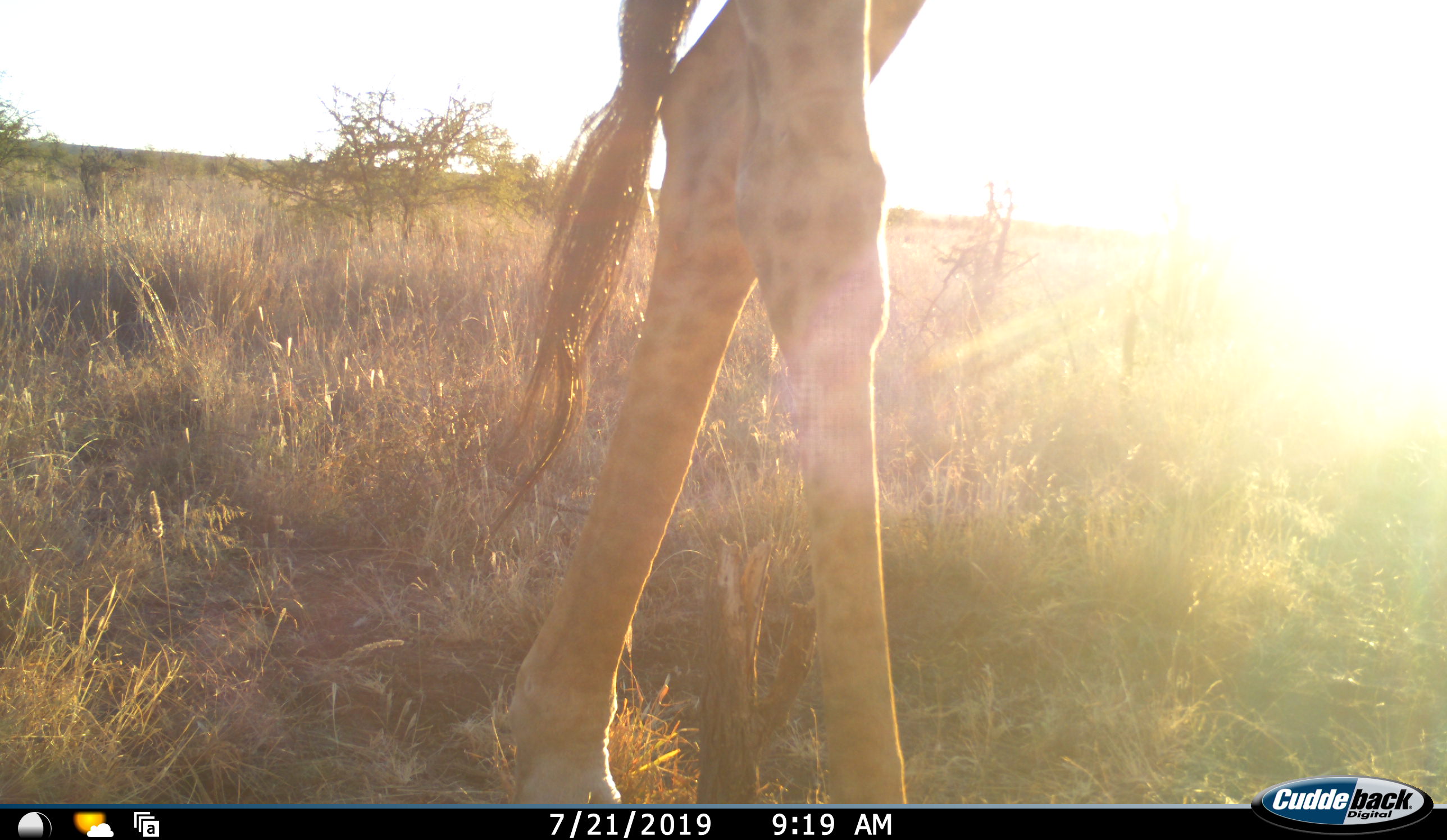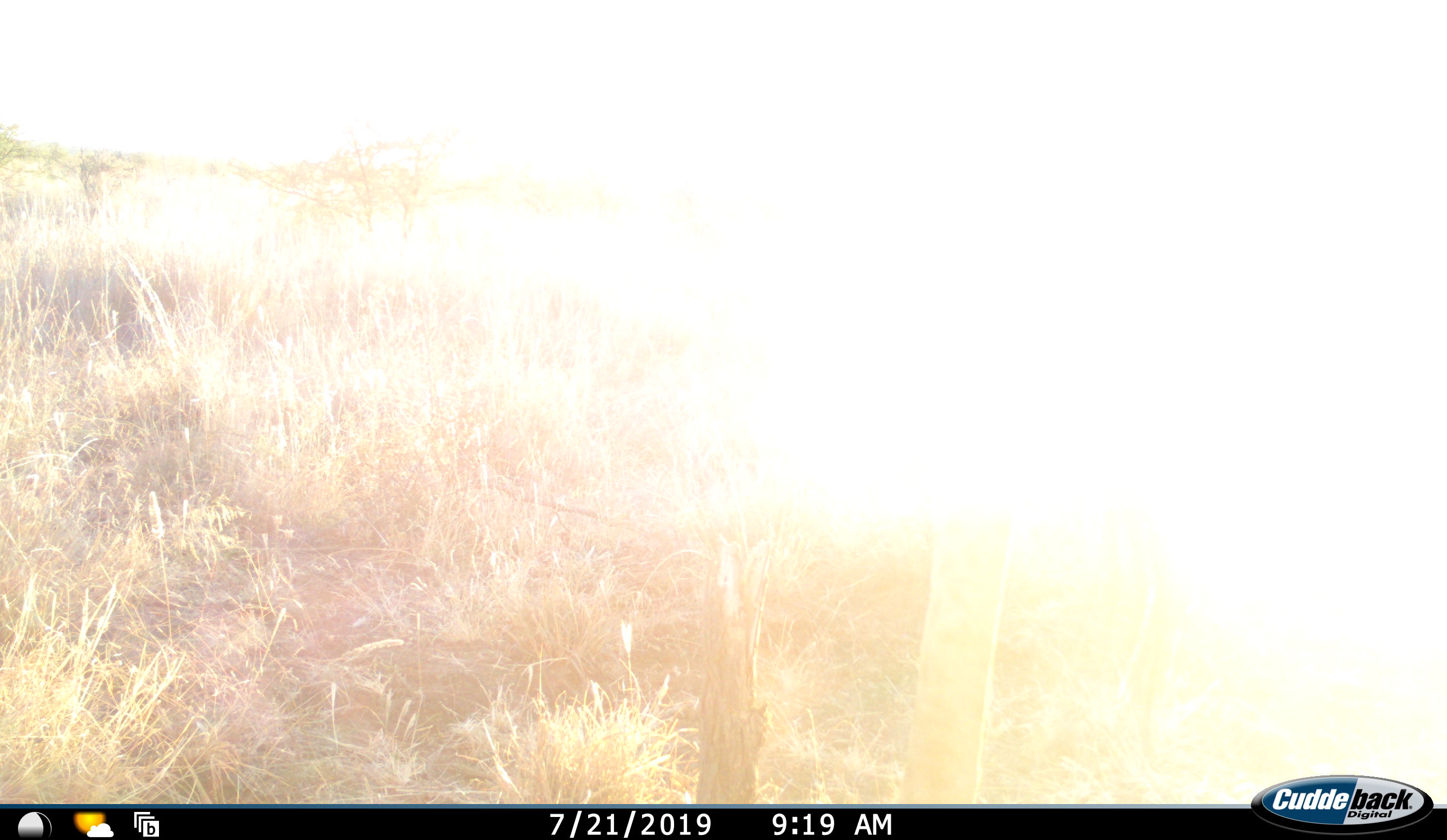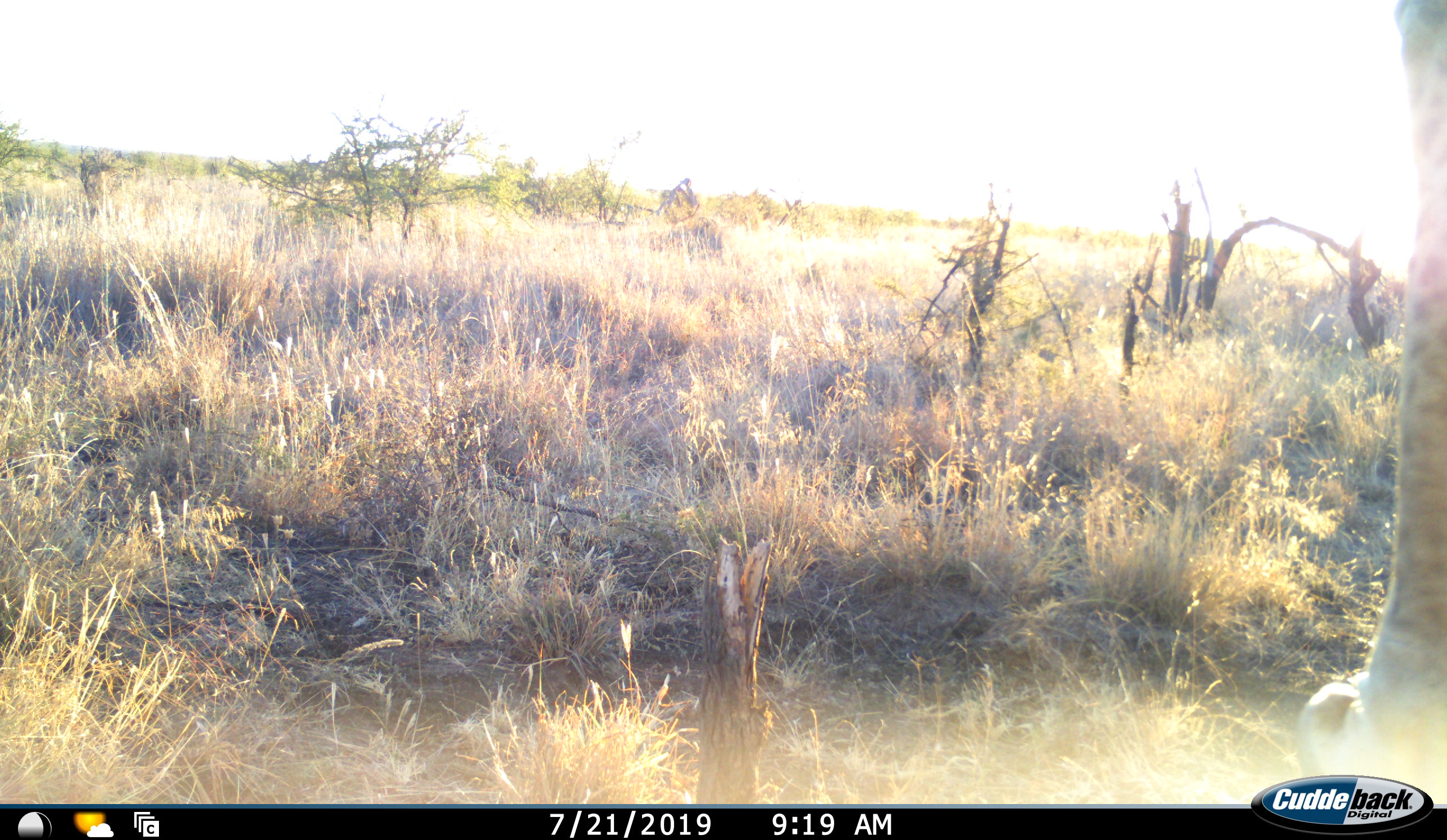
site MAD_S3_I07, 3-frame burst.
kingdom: Animalia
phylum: Chordata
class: Mammalia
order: Artiodactyla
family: Giraffidae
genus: Giraffa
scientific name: Giraffa camelopardalis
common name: giraffe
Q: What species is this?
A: Giraffe (Giraffa camelopardalis).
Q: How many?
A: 1.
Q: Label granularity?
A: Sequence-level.